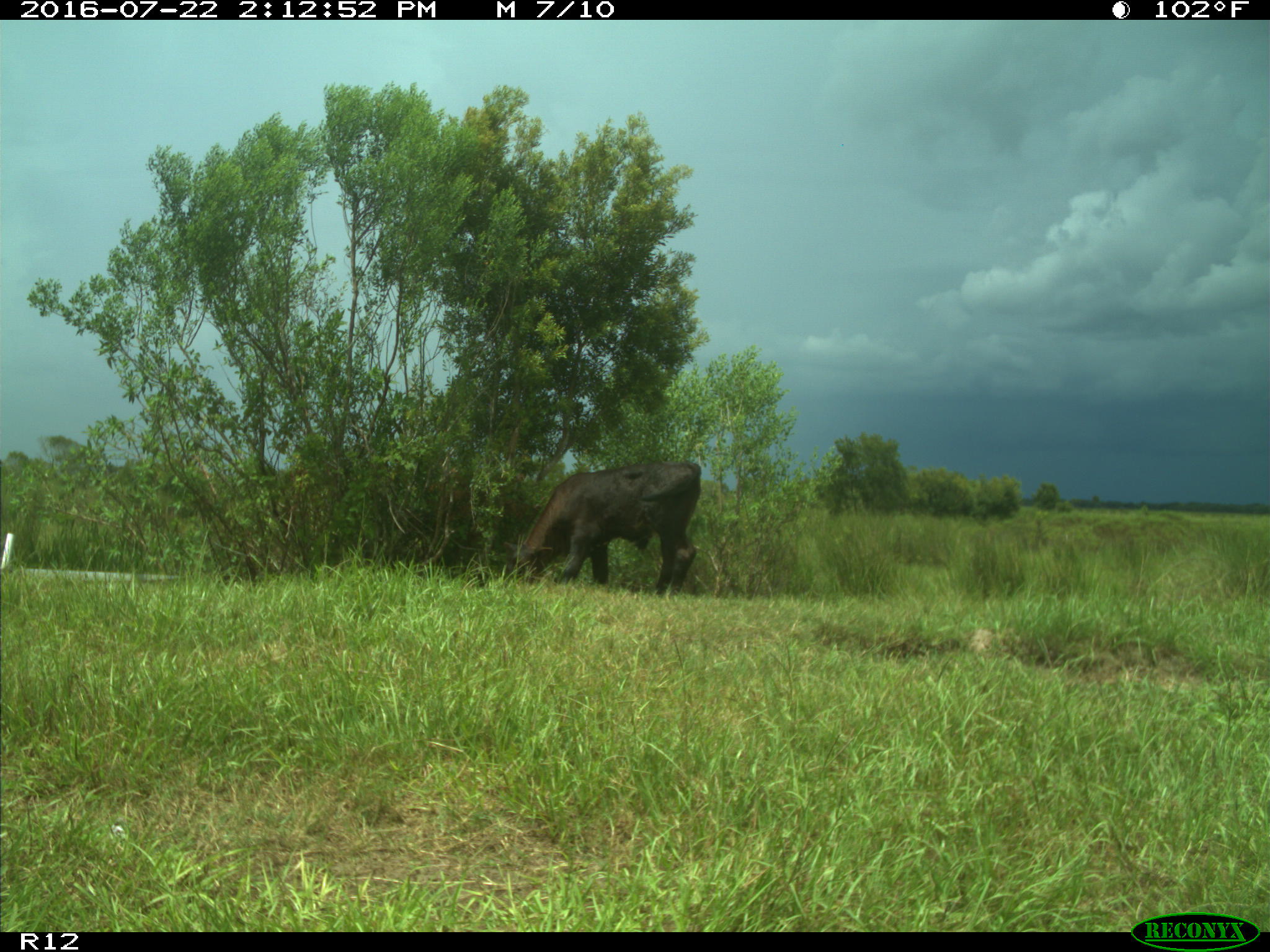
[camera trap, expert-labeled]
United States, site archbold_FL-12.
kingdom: Animalia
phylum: Chordata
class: Mammalia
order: Artiodactyla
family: Bovidae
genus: Bos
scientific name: Bos taurus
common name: domestic cow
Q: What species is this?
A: Bos taurus (domestic cow).